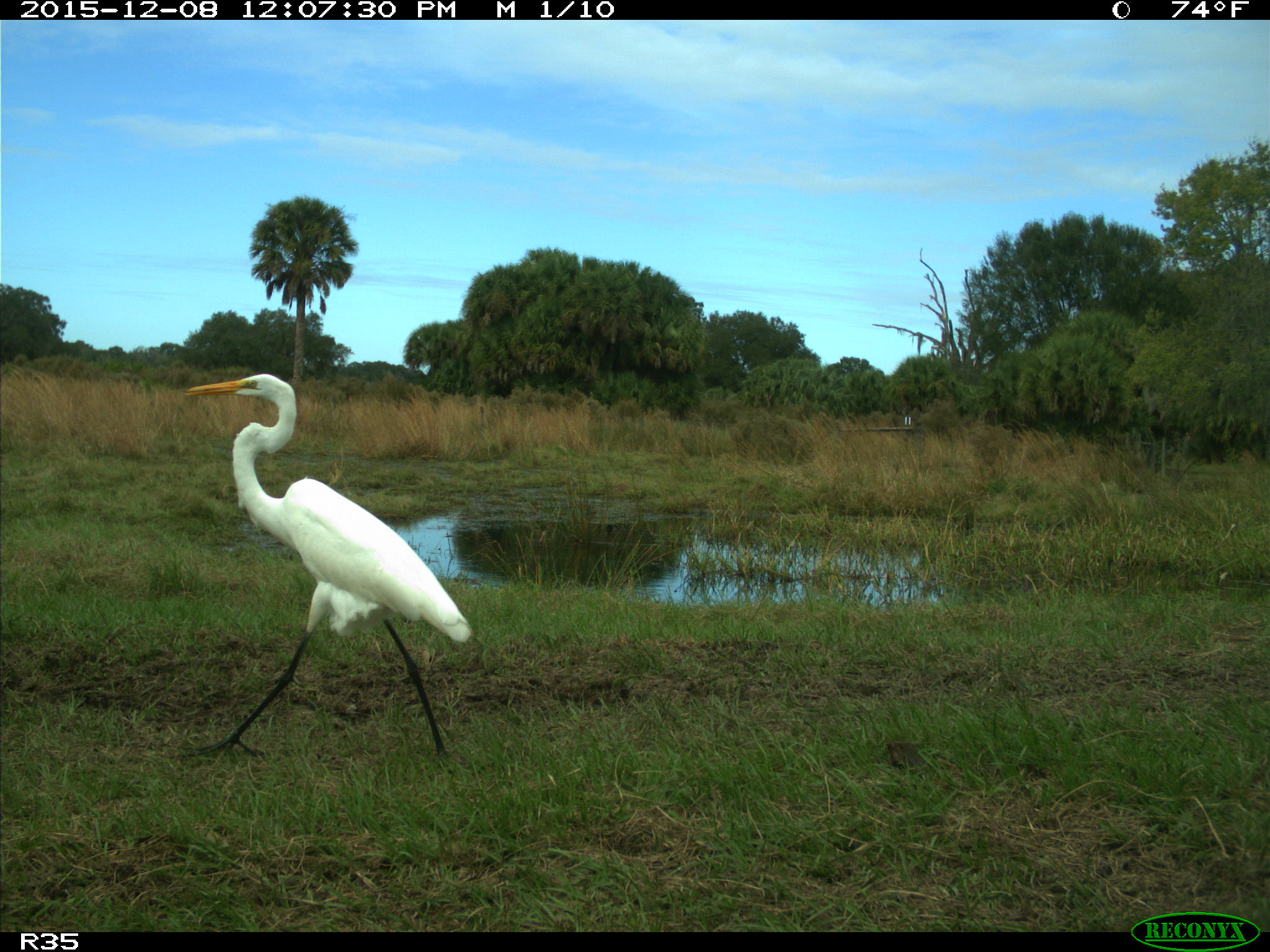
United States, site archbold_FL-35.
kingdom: Animalia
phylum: Chordata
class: Aves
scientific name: Aves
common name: birds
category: unidentified bird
Unidentified bird (birds) (Aves).